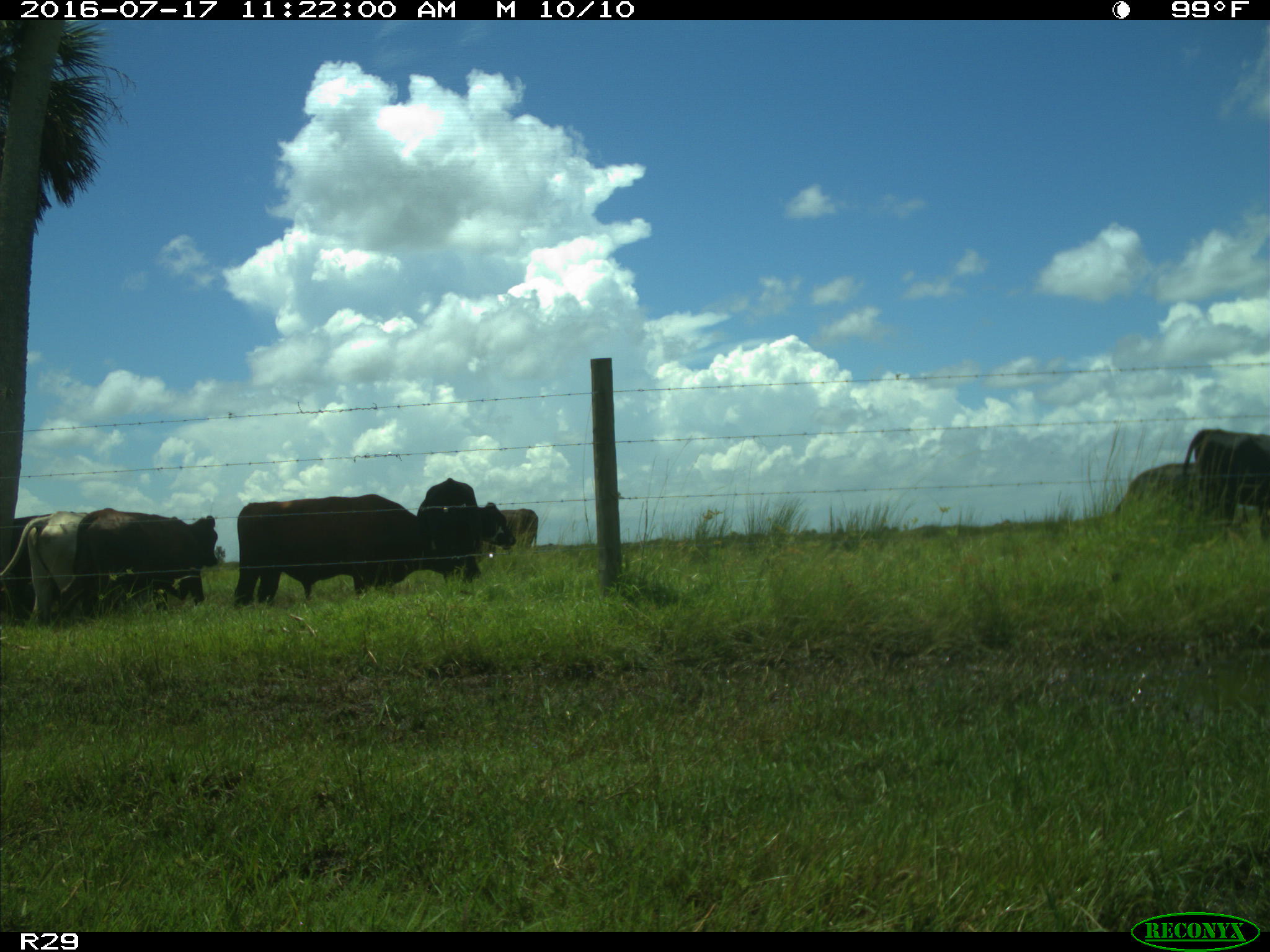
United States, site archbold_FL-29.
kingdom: Animalia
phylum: Chordata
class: Mammalia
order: Artiodactyla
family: Bovidae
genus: Bos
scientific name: Bos taurus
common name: domestic cow